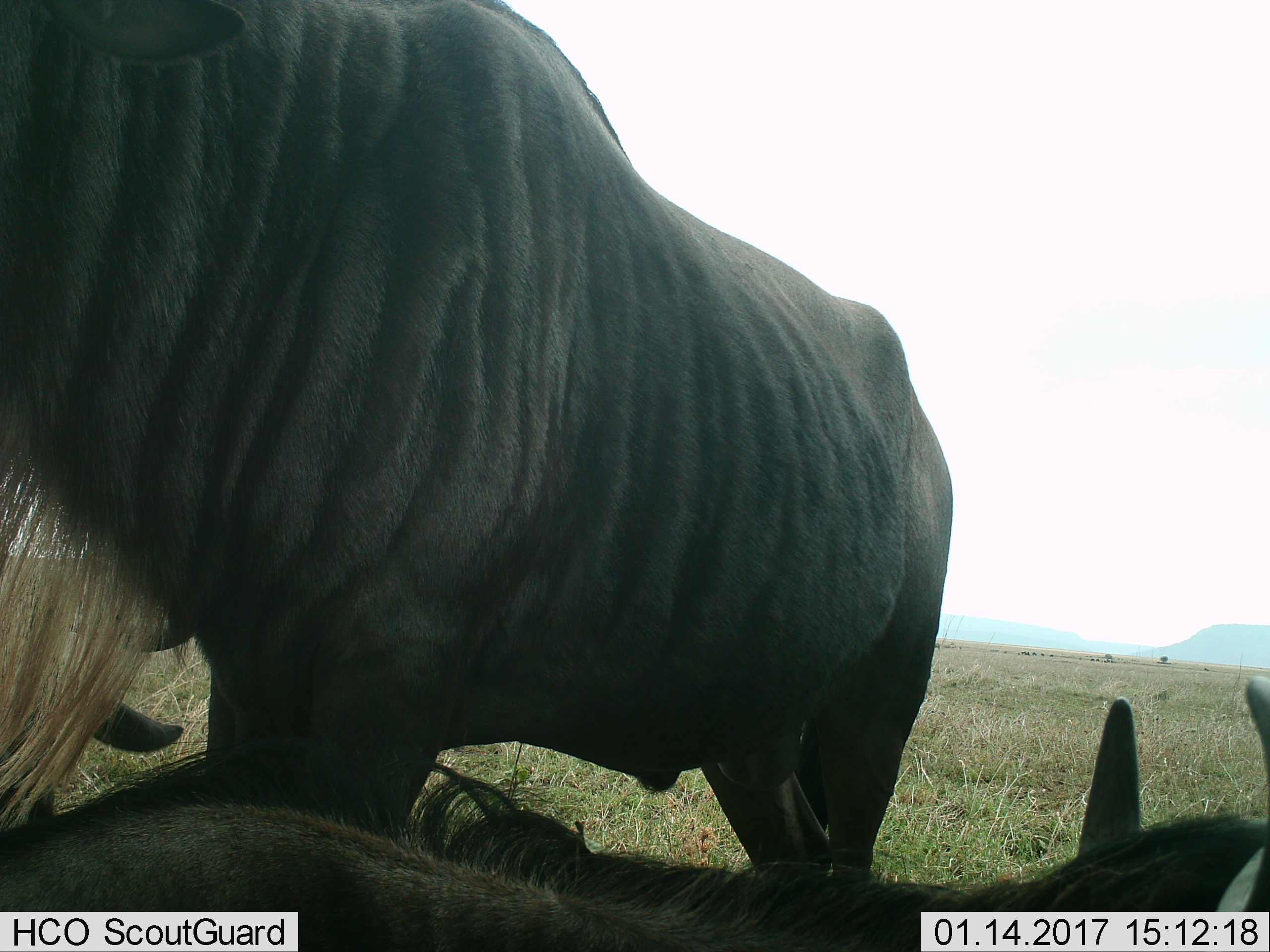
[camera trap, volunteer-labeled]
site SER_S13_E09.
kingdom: Animalia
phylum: Chordata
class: Mammalia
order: Artiodactyla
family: Bovidae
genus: Connochaetes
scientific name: Connochaetes taurinus taurinus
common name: blue wildebeest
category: wildebeestblue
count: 2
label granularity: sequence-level